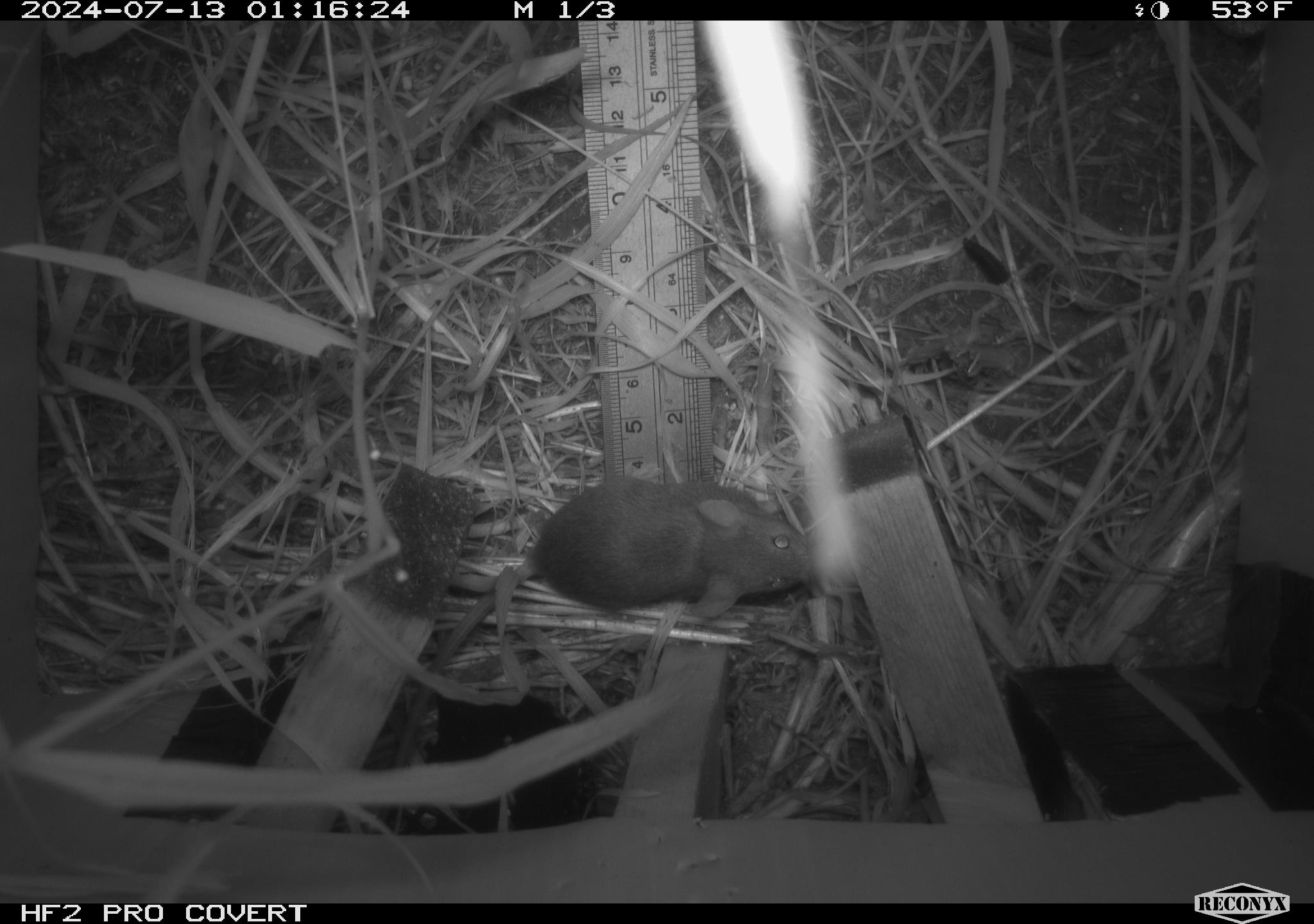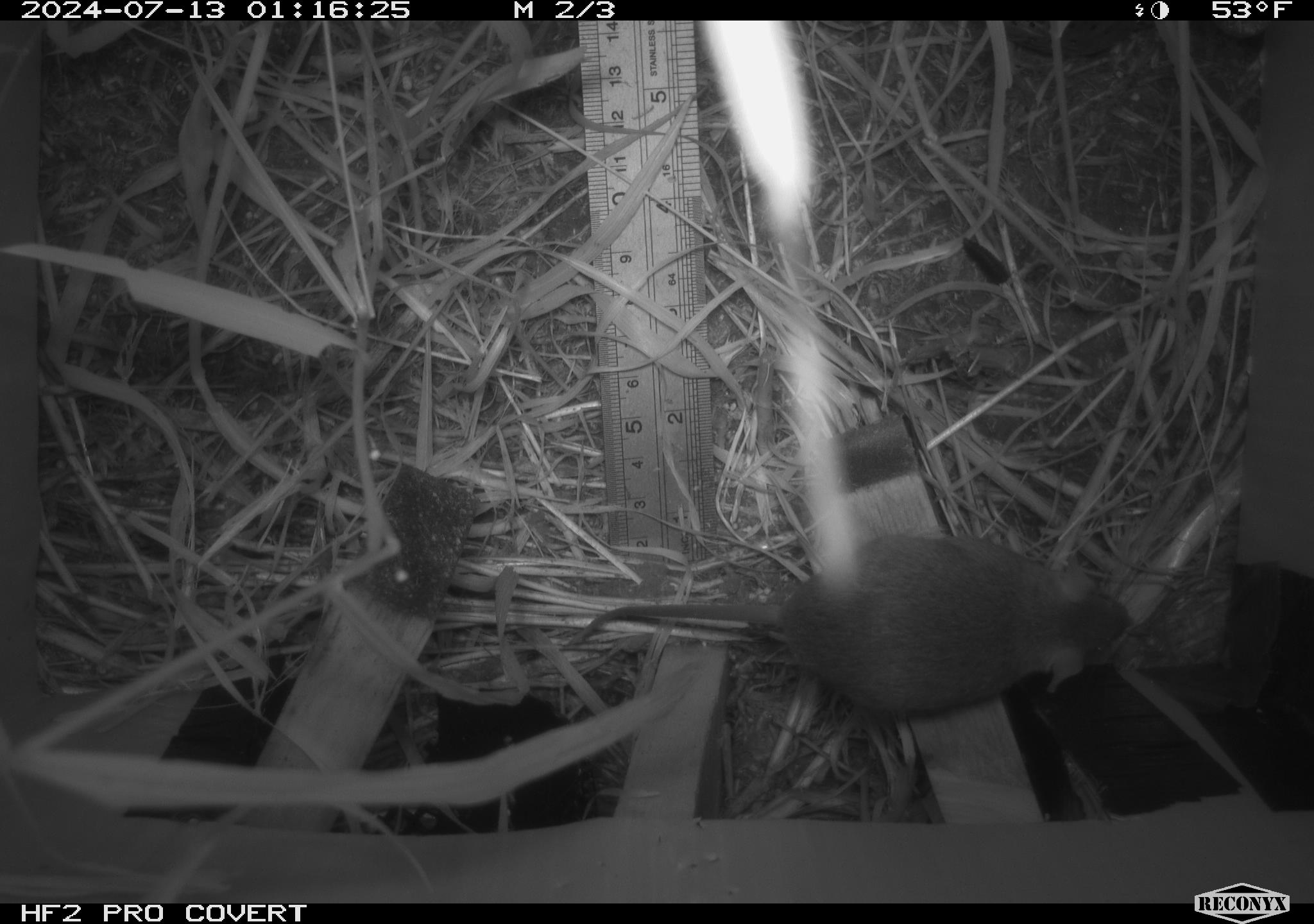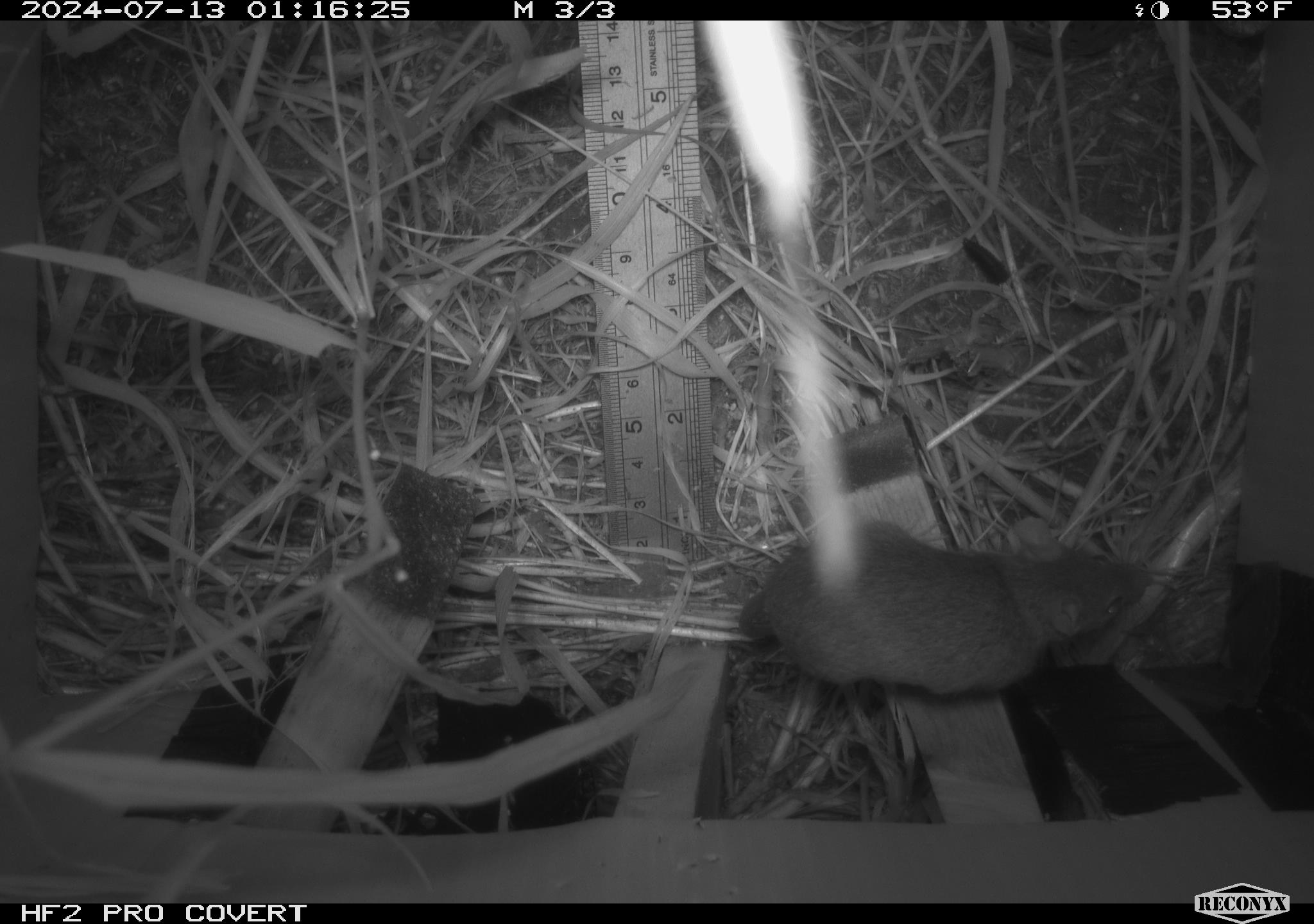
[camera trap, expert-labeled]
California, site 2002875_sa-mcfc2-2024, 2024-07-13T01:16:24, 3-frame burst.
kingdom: Animalia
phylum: Chordata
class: Mammalia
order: Rodentia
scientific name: Rodentia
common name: rodent